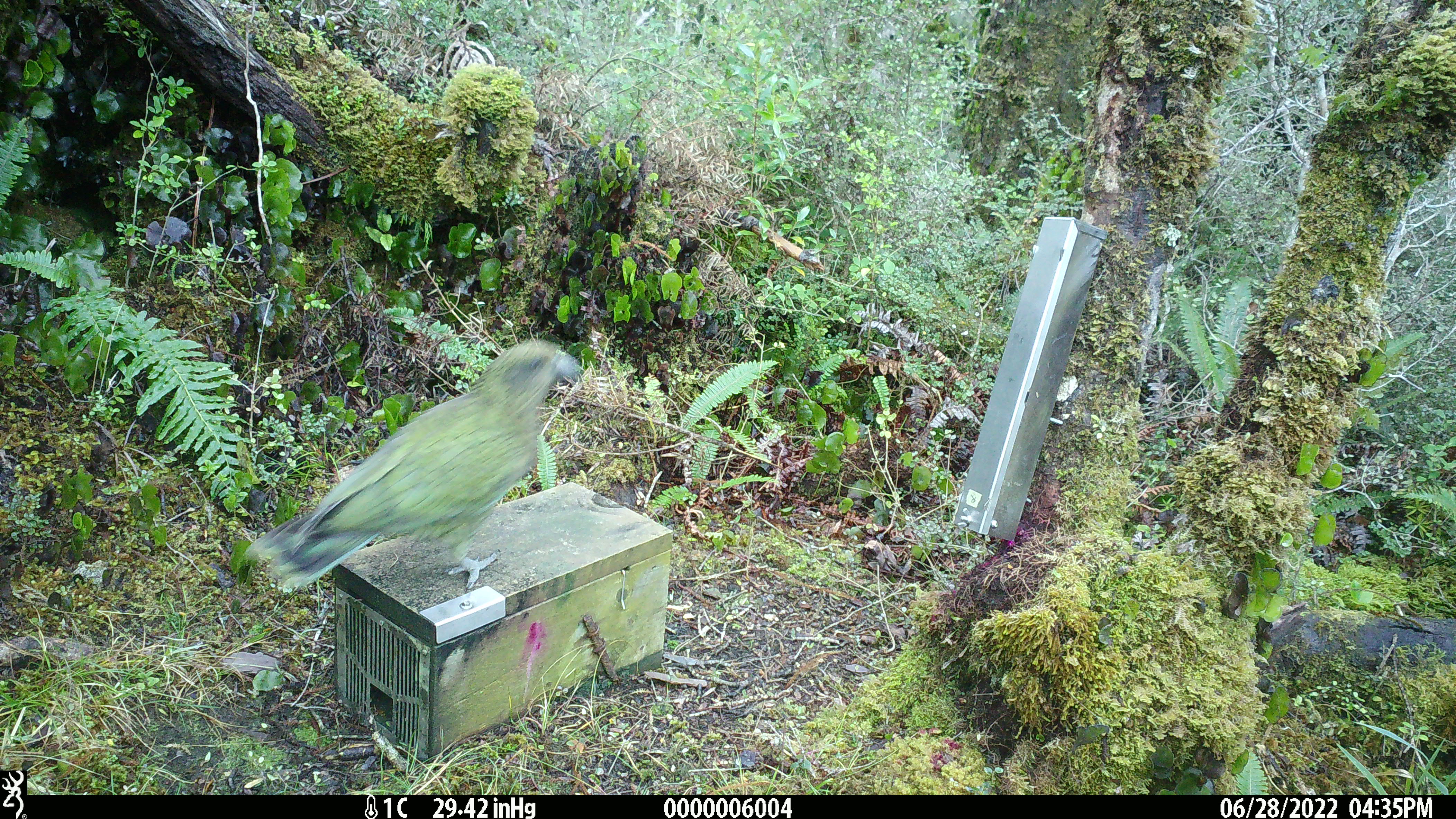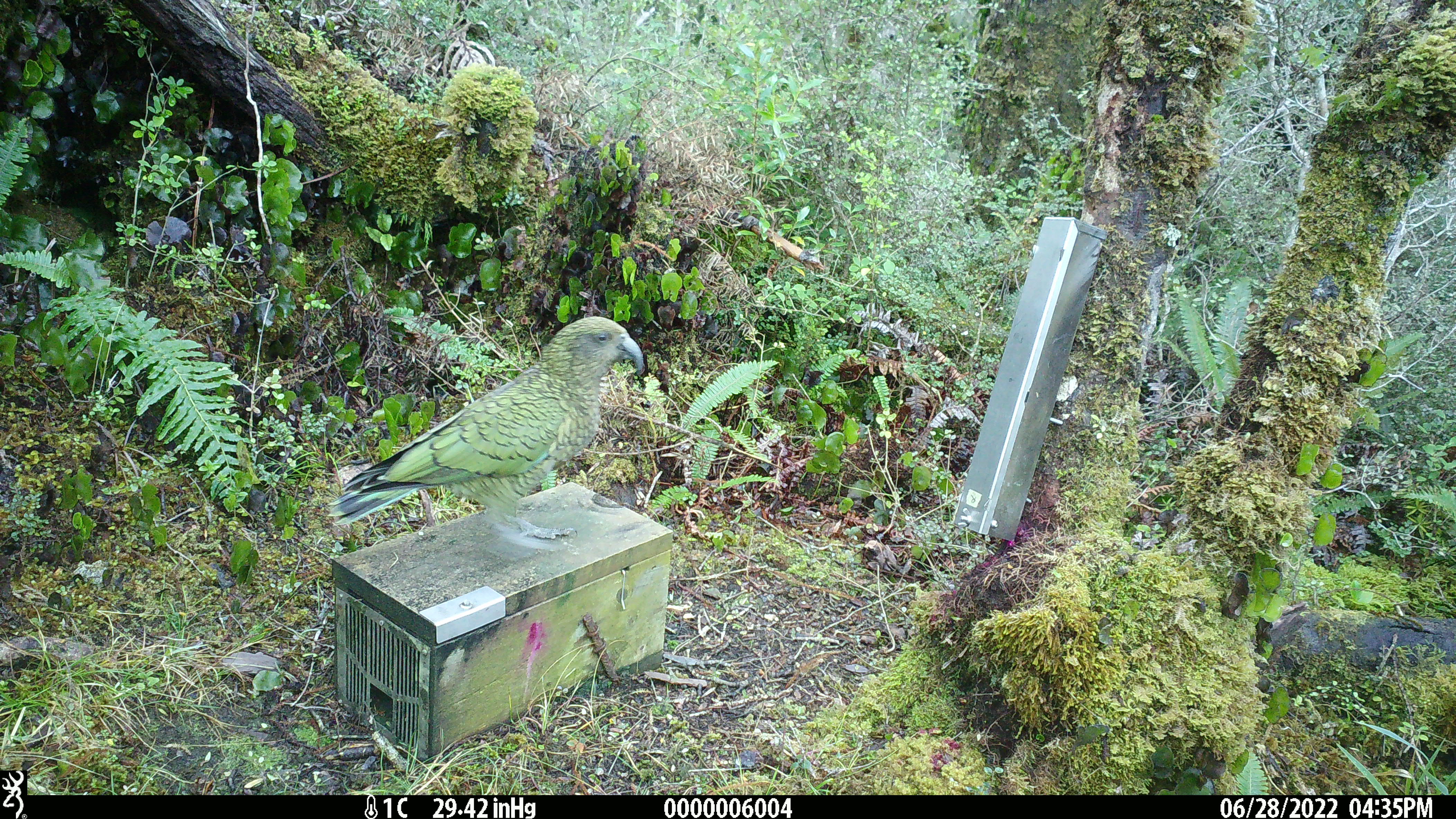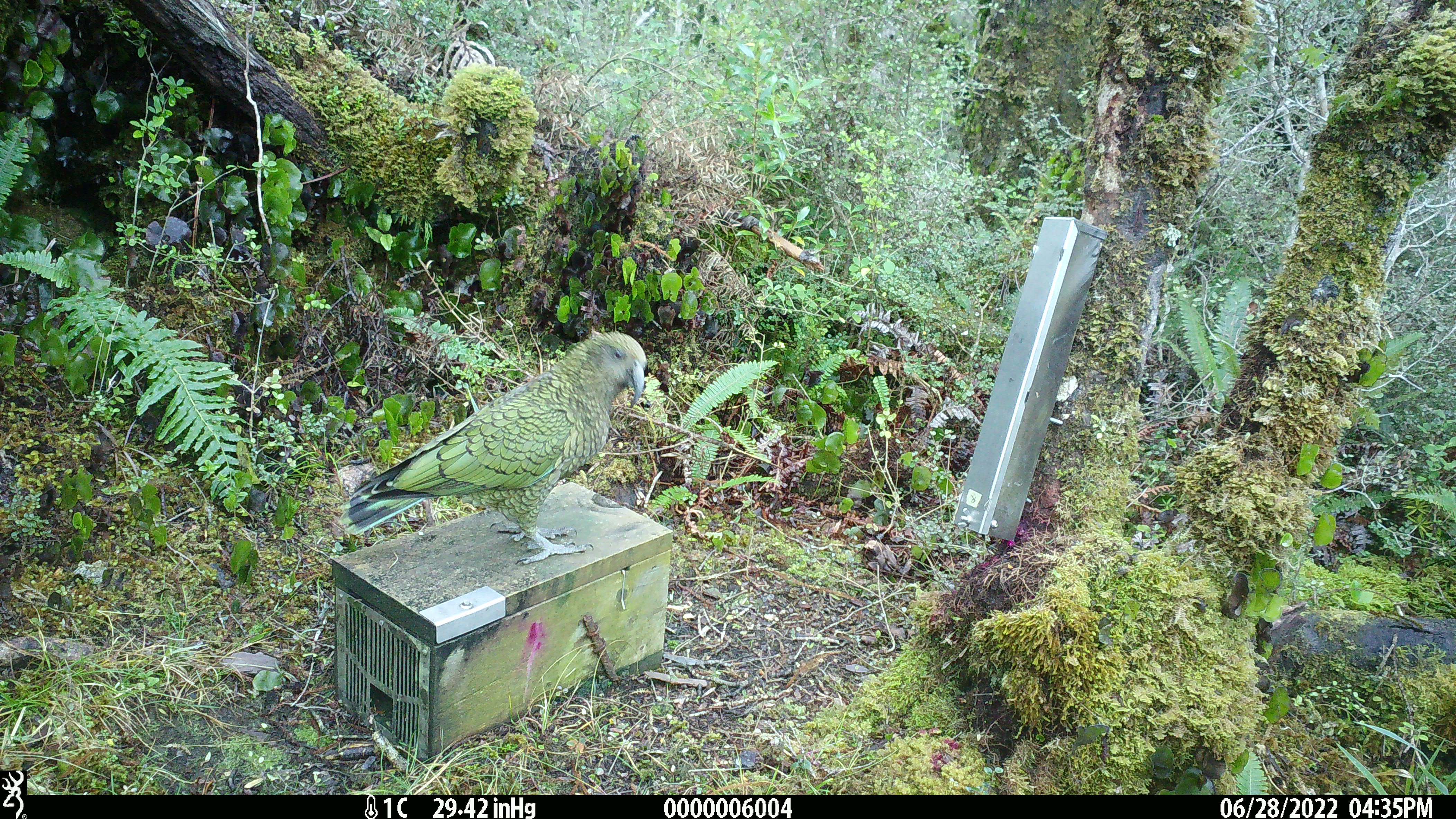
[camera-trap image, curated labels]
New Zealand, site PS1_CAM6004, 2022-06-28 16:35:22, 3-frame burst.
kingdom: Animalia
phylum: Chordata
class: Aves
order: Psittaciformes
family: Strigopidae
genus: Nestor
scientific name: Nestor notabilis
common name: kea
Kea (Nestor notabilis).